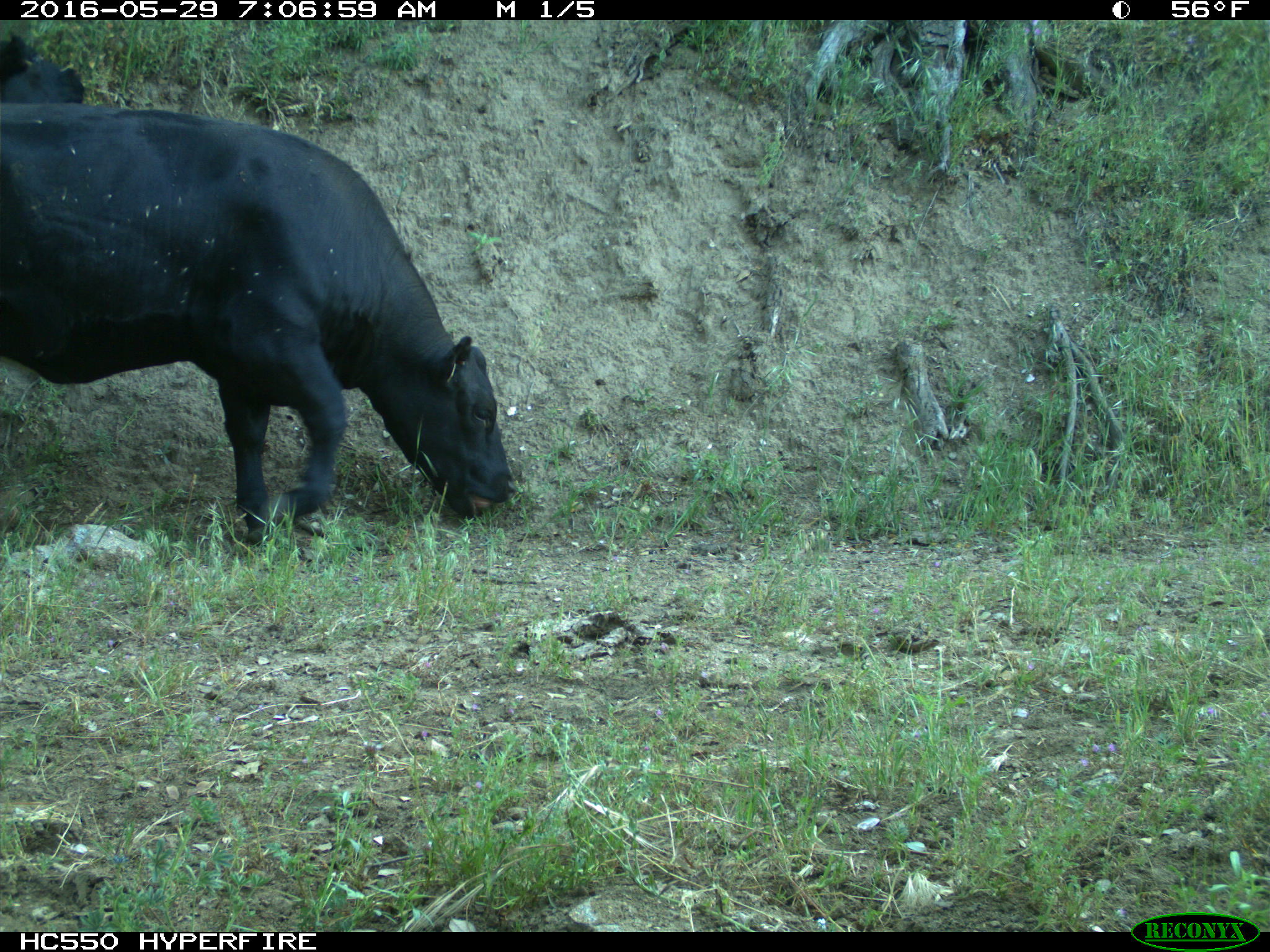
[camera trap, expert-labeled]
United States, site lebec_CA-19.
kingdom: Animalia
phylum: Chordata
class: Mammalia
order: Artiodactyla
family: Bovidae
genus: Bos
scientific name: Bos taurus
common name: domestic cow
Bos taurus (domestic cow).